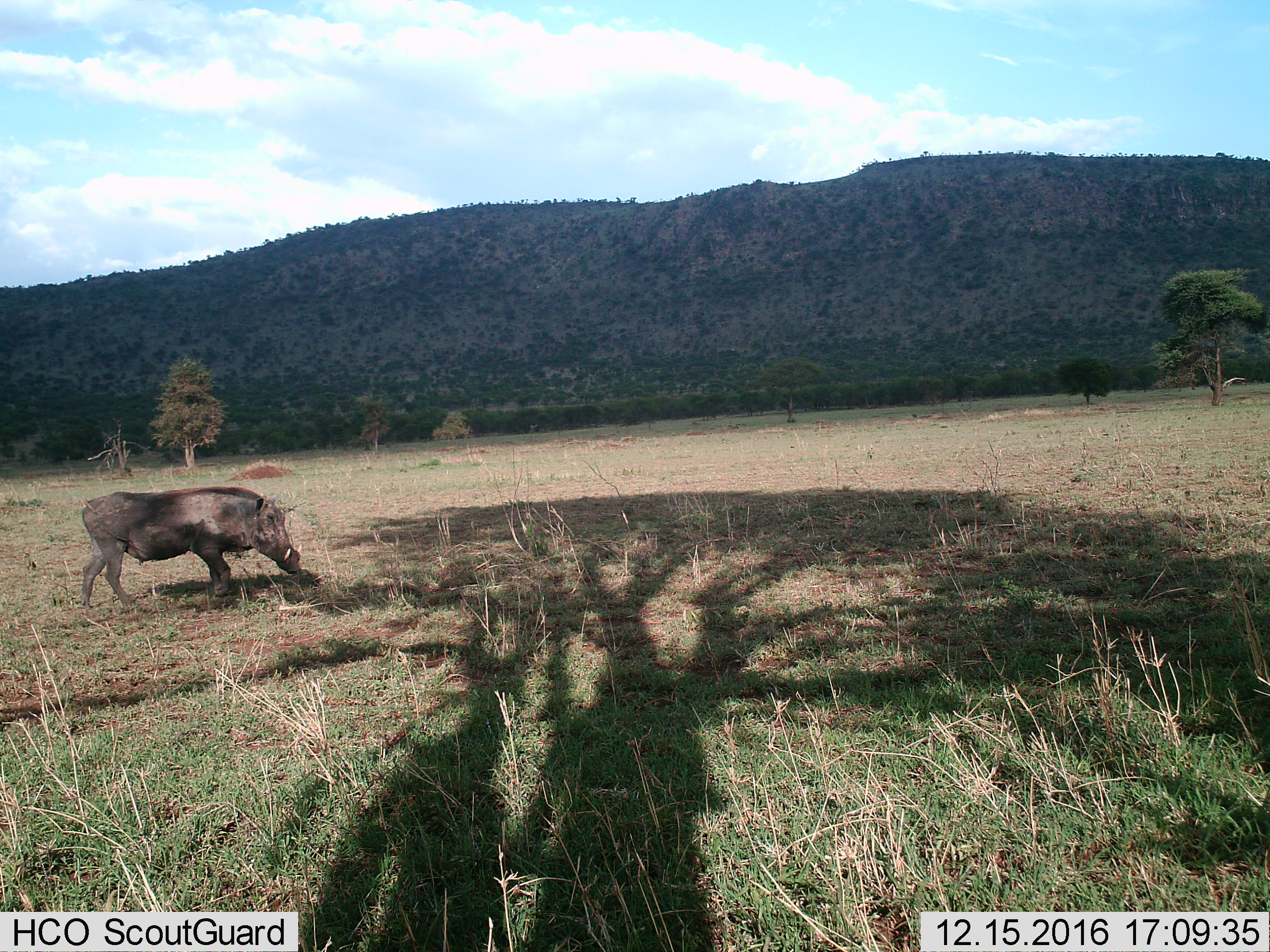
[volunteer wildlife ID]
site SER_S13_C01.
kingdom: Animalia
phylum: Chordata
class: Mammalia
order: Artiodactyla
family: Suidae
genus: Phacochoerus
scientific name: Phacochoerus africanus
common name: warthog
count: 1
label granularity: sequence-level